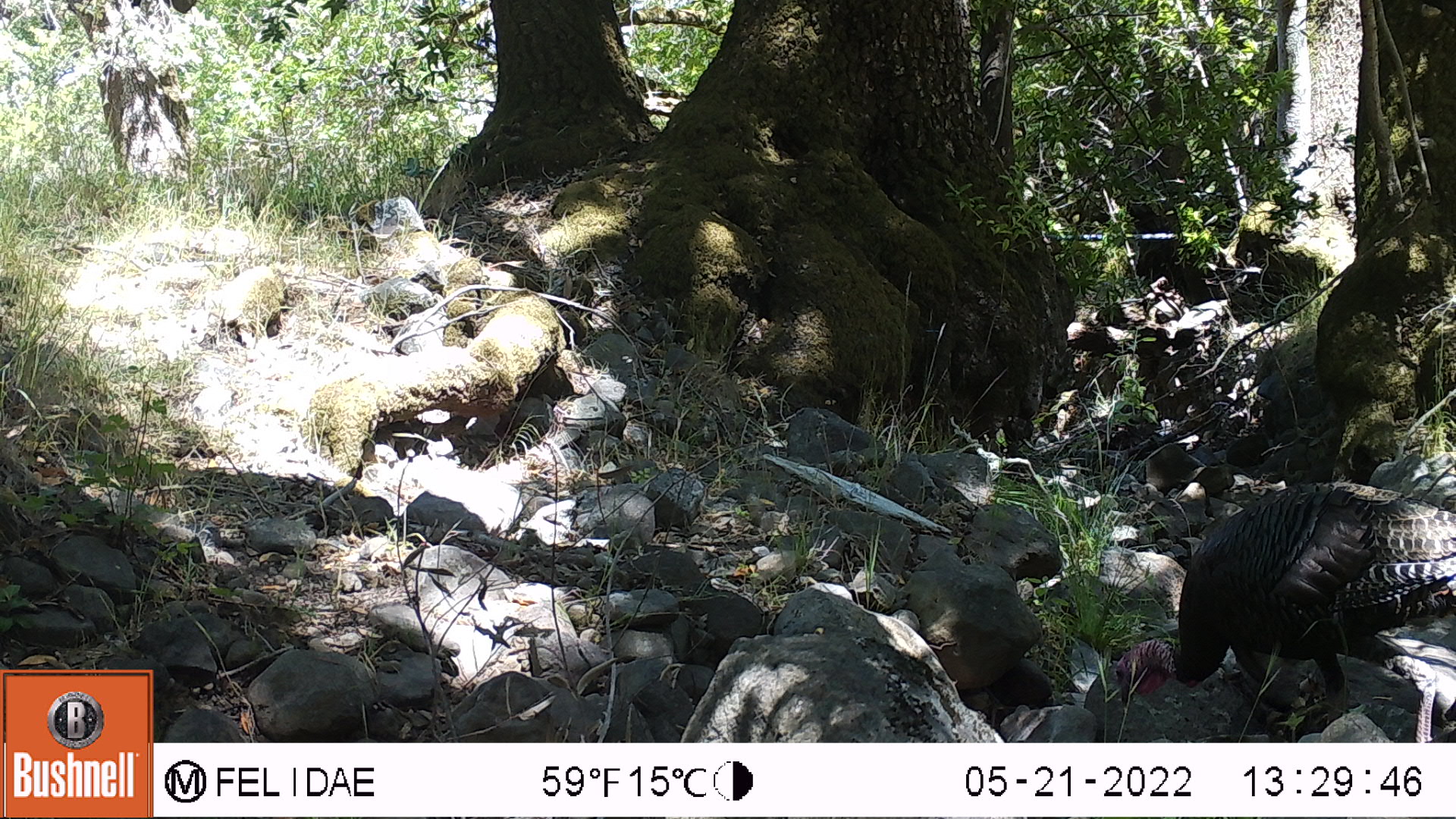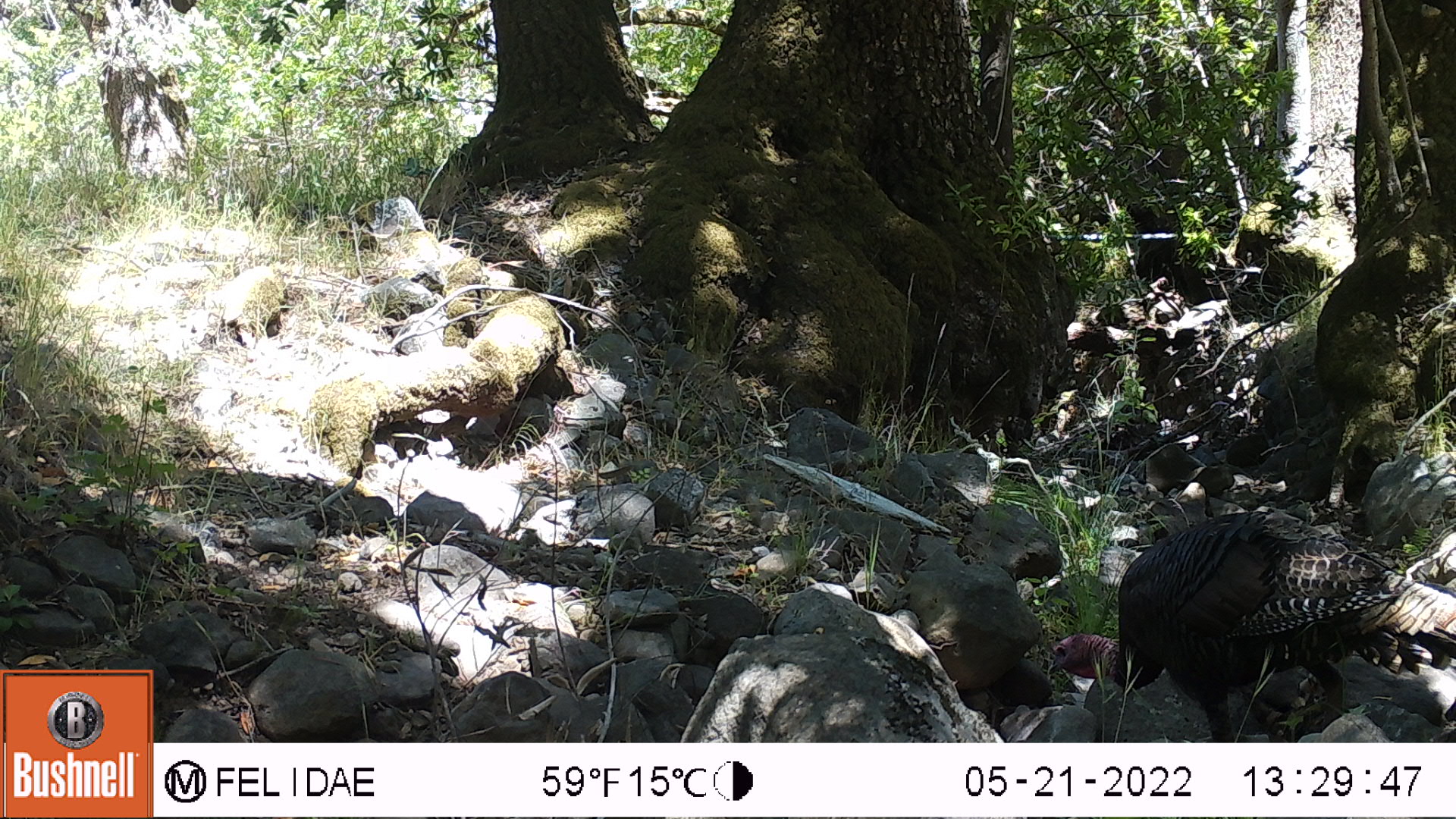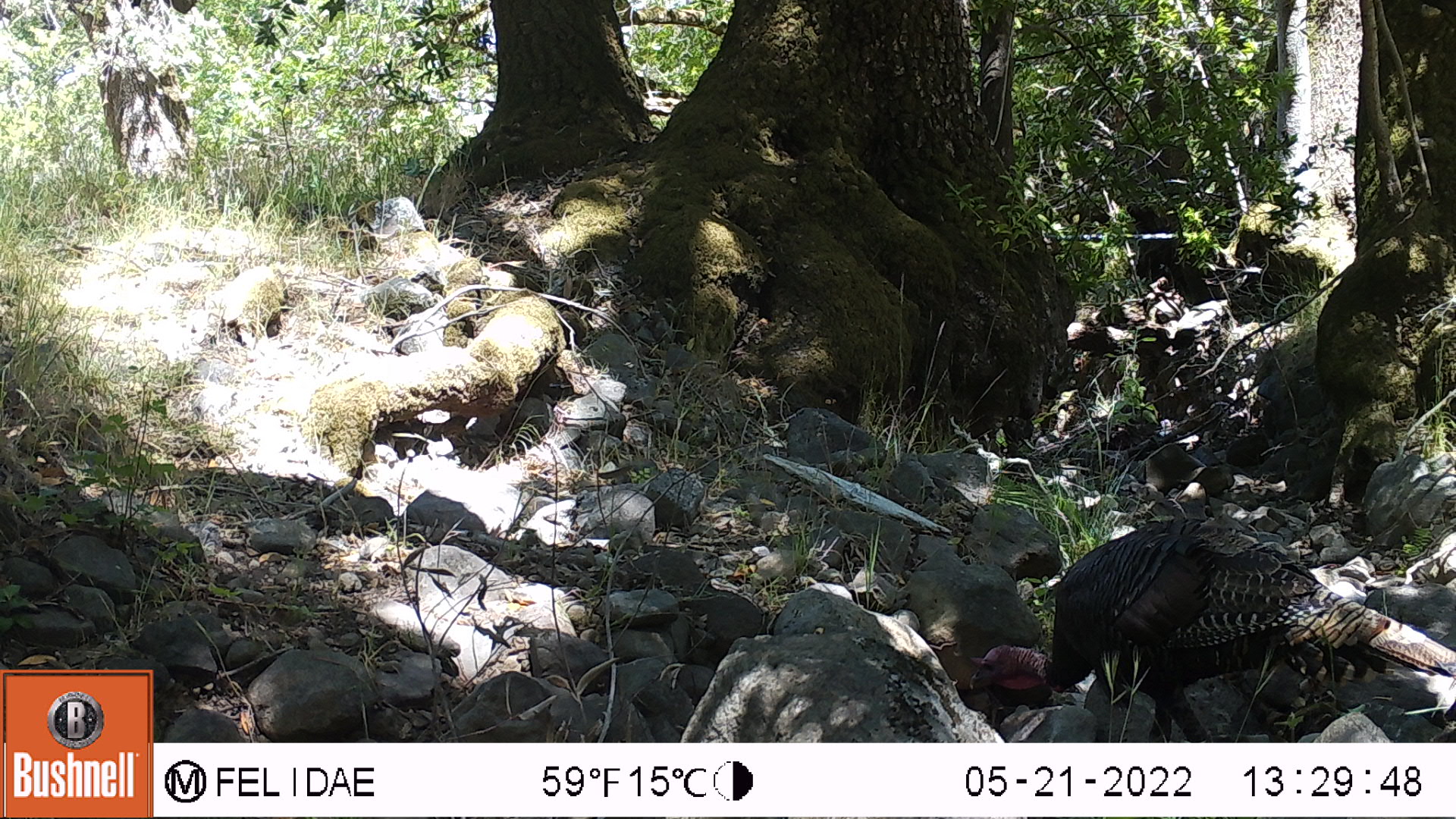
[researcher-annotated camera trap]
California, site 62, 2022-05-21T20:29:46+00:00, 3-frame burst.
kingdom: Animalia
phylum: Chordata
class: Aves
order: Galliformes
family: Phasianidae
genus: Meleagris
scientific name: Meleagris gallopavo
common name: turkey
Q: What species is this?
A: Turkey (Meleagris gallopavo).